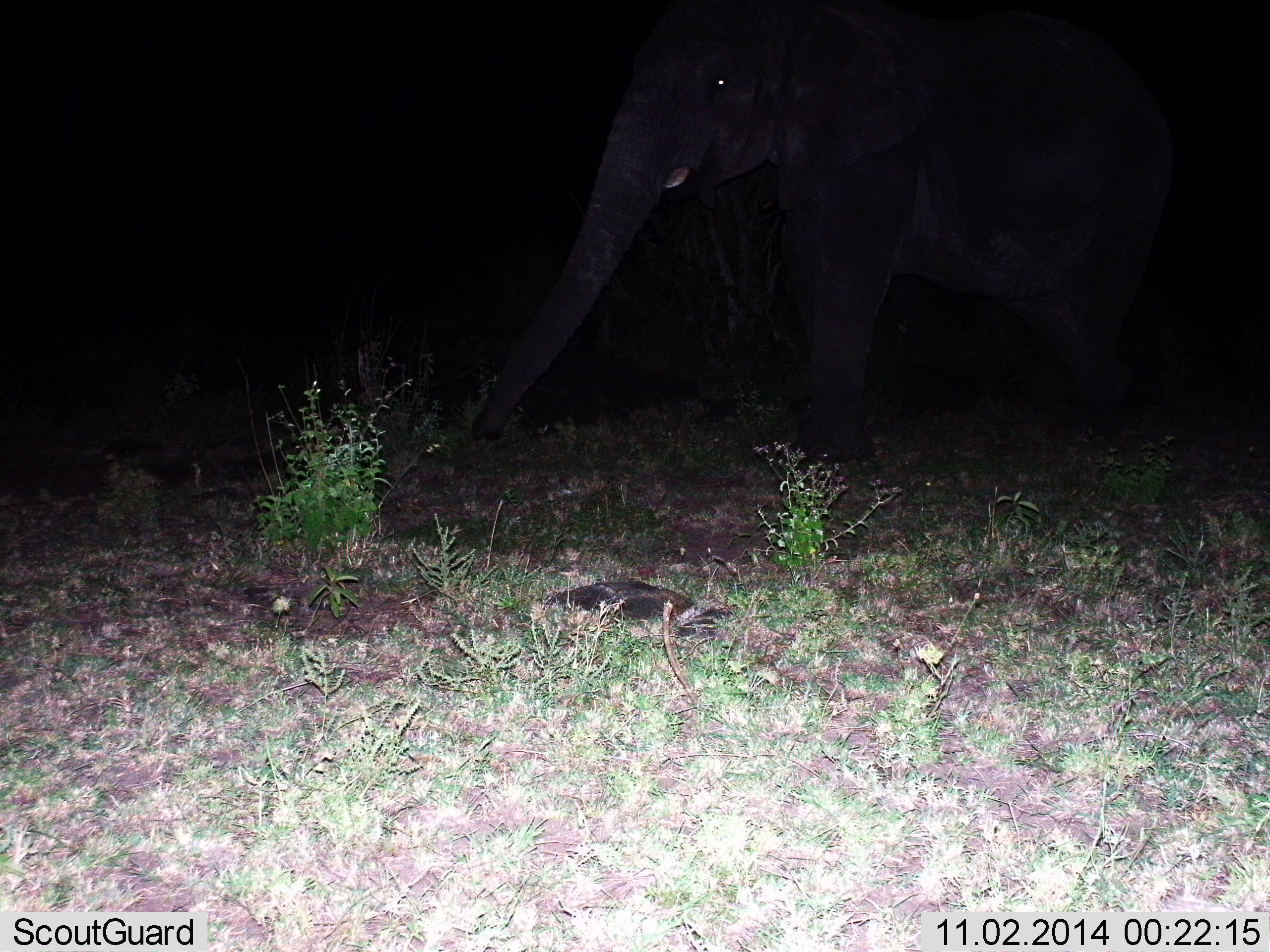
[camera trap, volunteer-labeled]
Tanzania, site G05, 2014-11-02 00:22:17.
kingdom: Animalia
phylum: Chordata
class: Mammalia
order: Proboscidea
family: Elephantidae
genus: Loxodonta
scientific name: Loxodonta africana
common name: african bush elephant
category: elephant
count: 1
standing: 40%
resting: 0%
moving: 50%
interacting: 0%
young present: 0%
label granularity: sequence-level